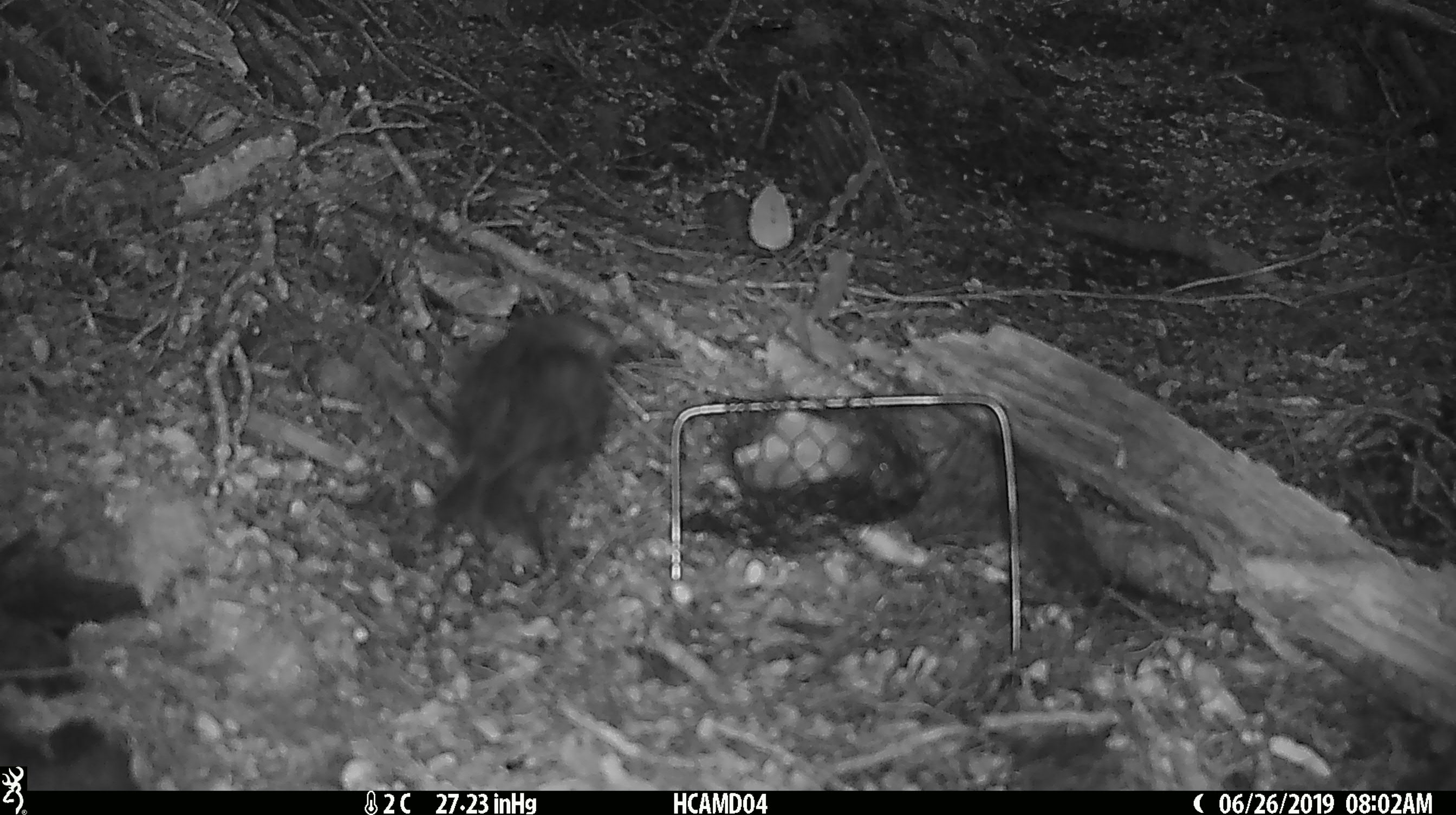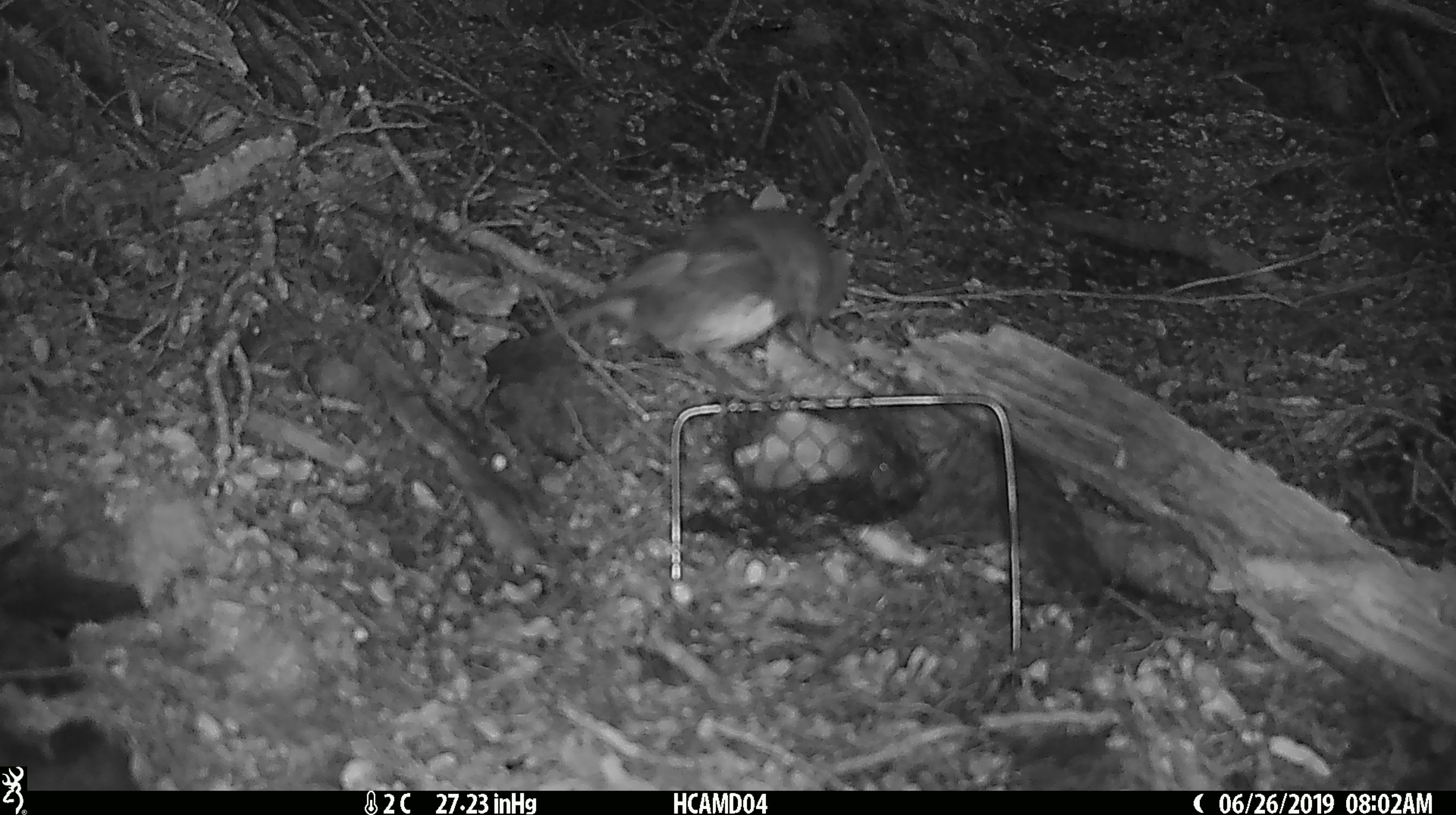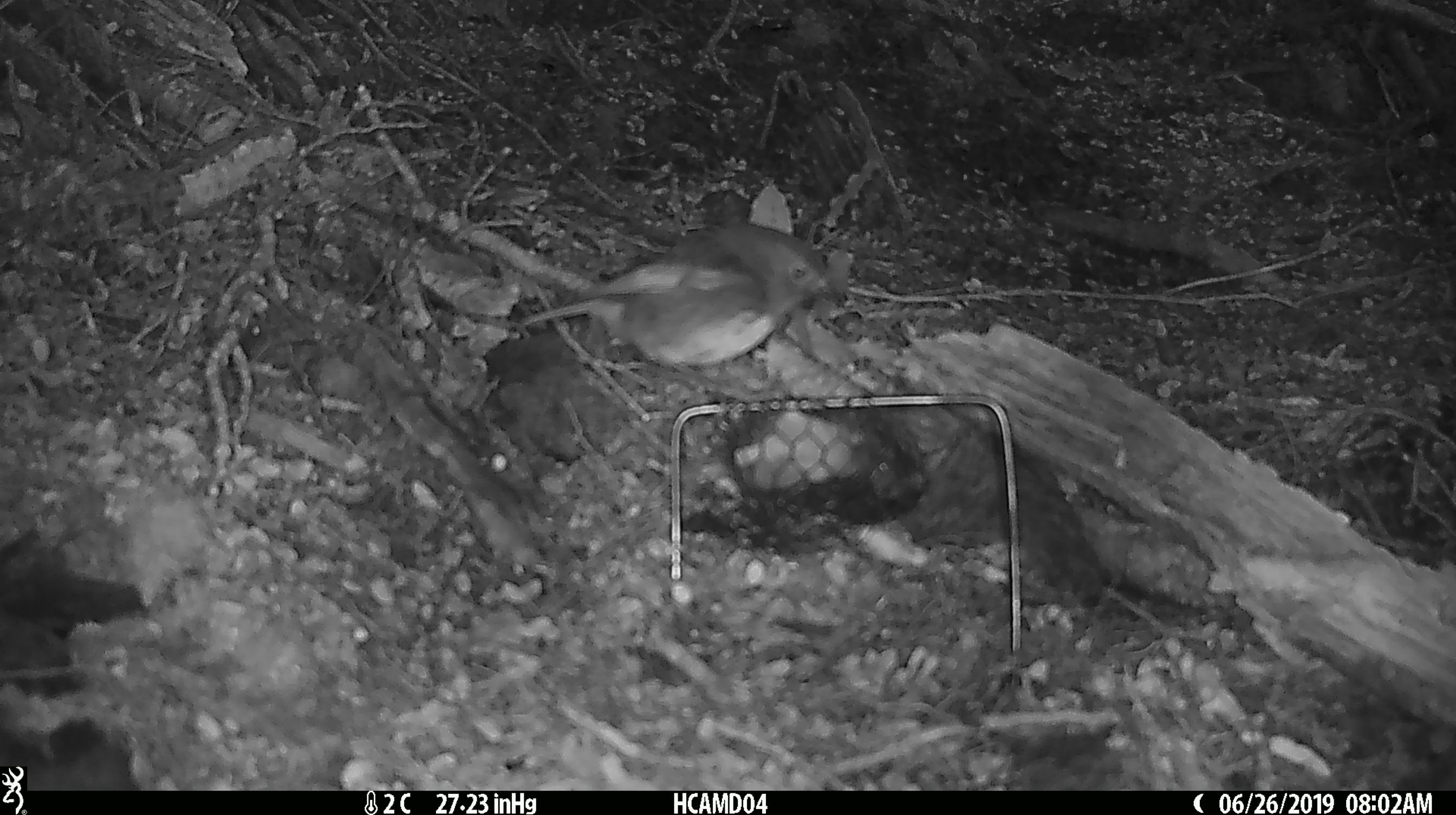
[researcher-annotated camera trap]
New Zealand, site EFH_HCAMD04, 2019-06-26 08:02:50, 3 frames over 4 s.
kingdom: Animalia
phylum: Chordata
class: Aves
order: Passeriformes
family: Petroicidae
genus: Petroica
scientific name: Petroica australis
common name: new zealand robin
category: robin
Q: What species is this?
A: Robin (new zealand robin) (Petroica australis).